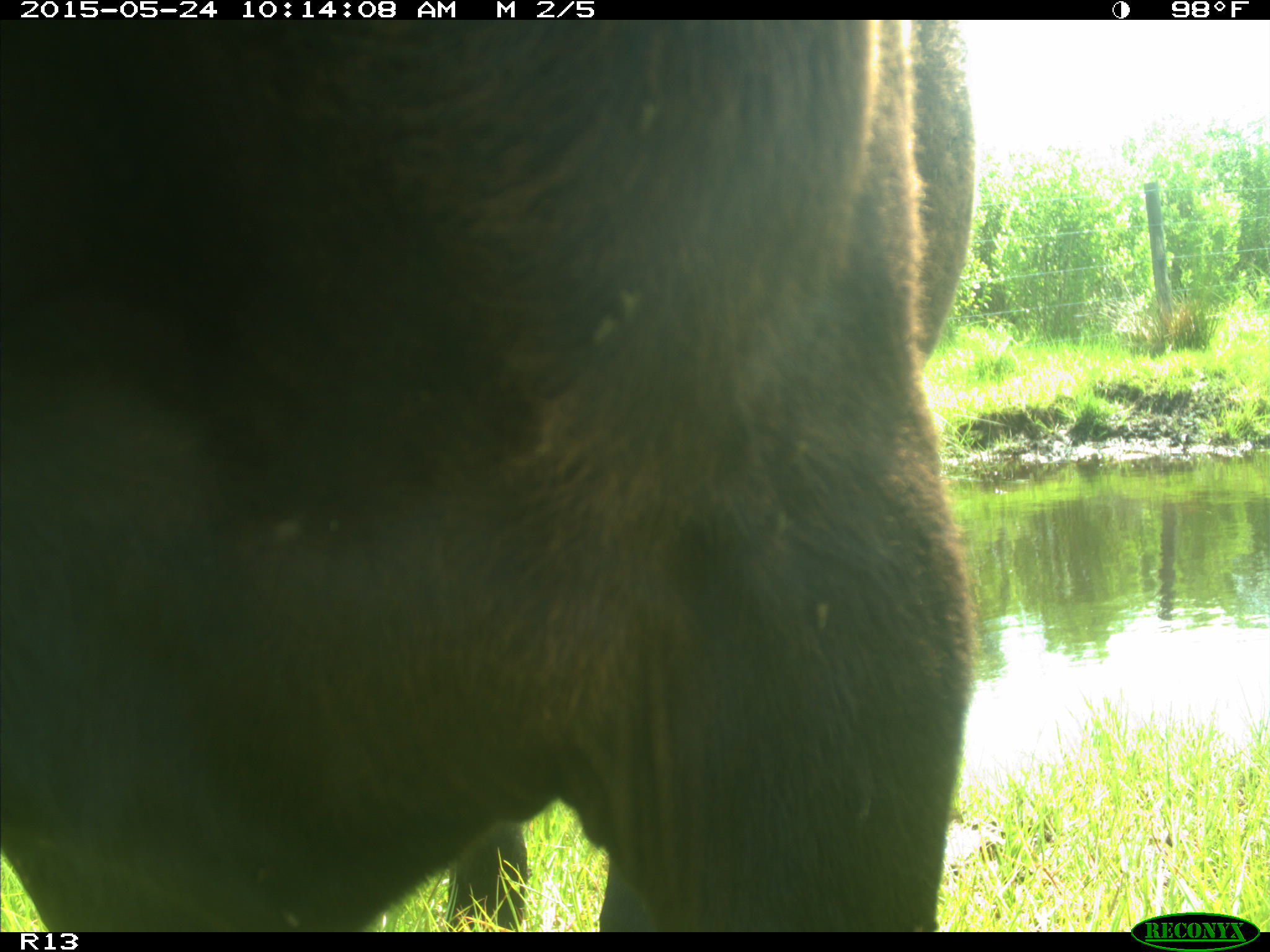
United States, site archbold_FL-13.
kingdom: Animalia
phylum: Chordata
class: Mammalia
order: Artiodactyla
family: Bovidae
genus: Bos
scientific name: Bos taurus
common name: domestic cow